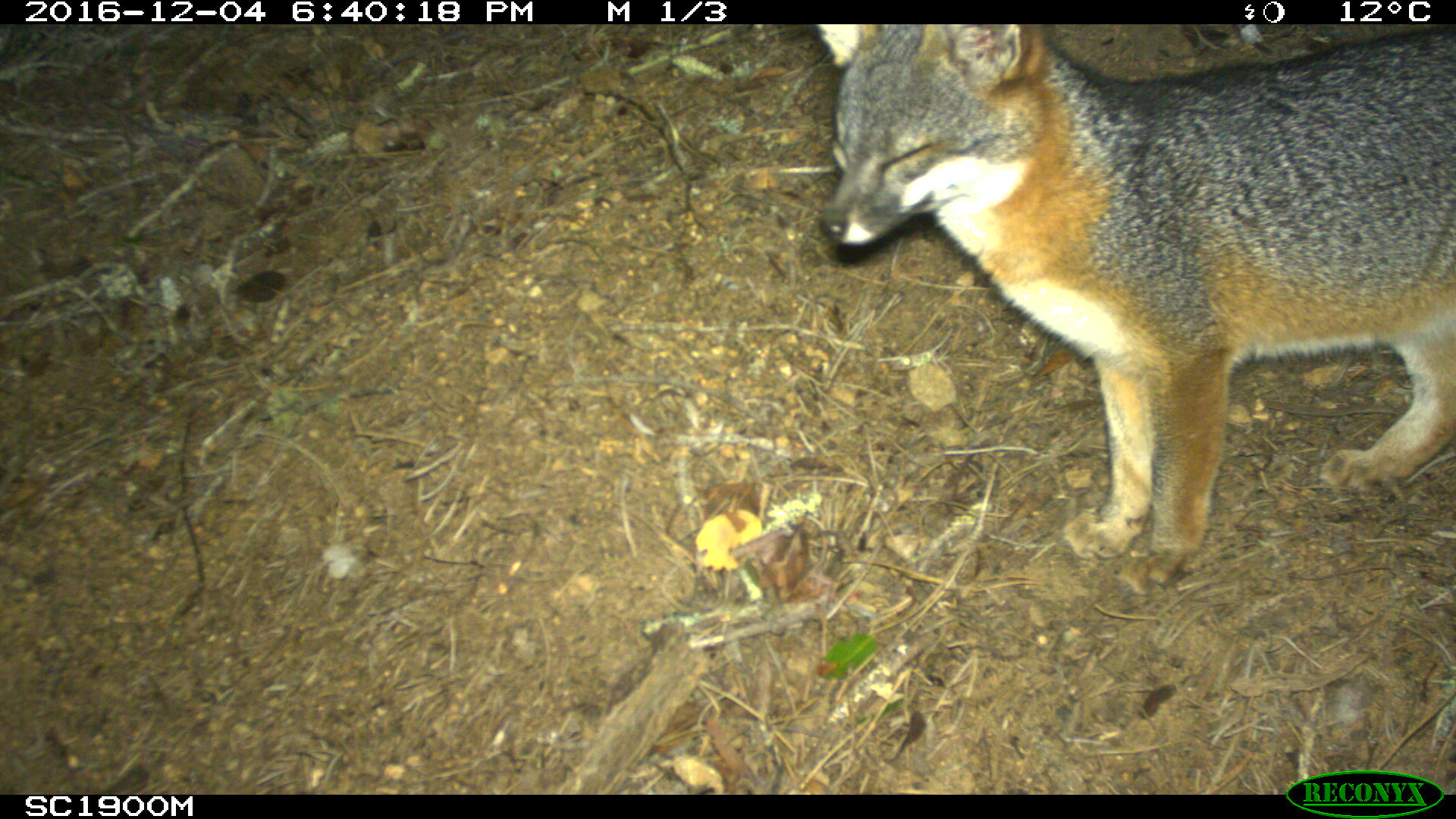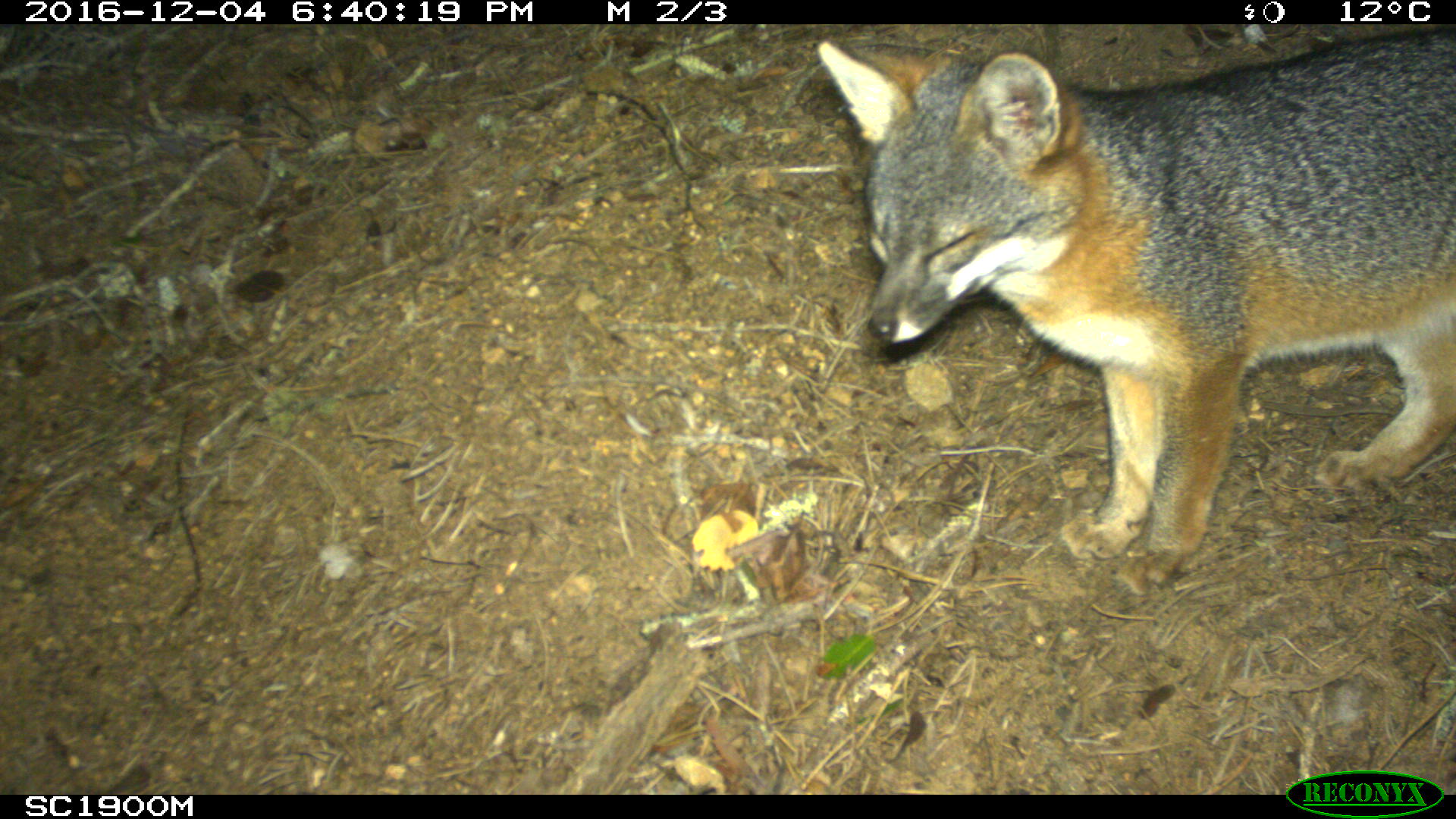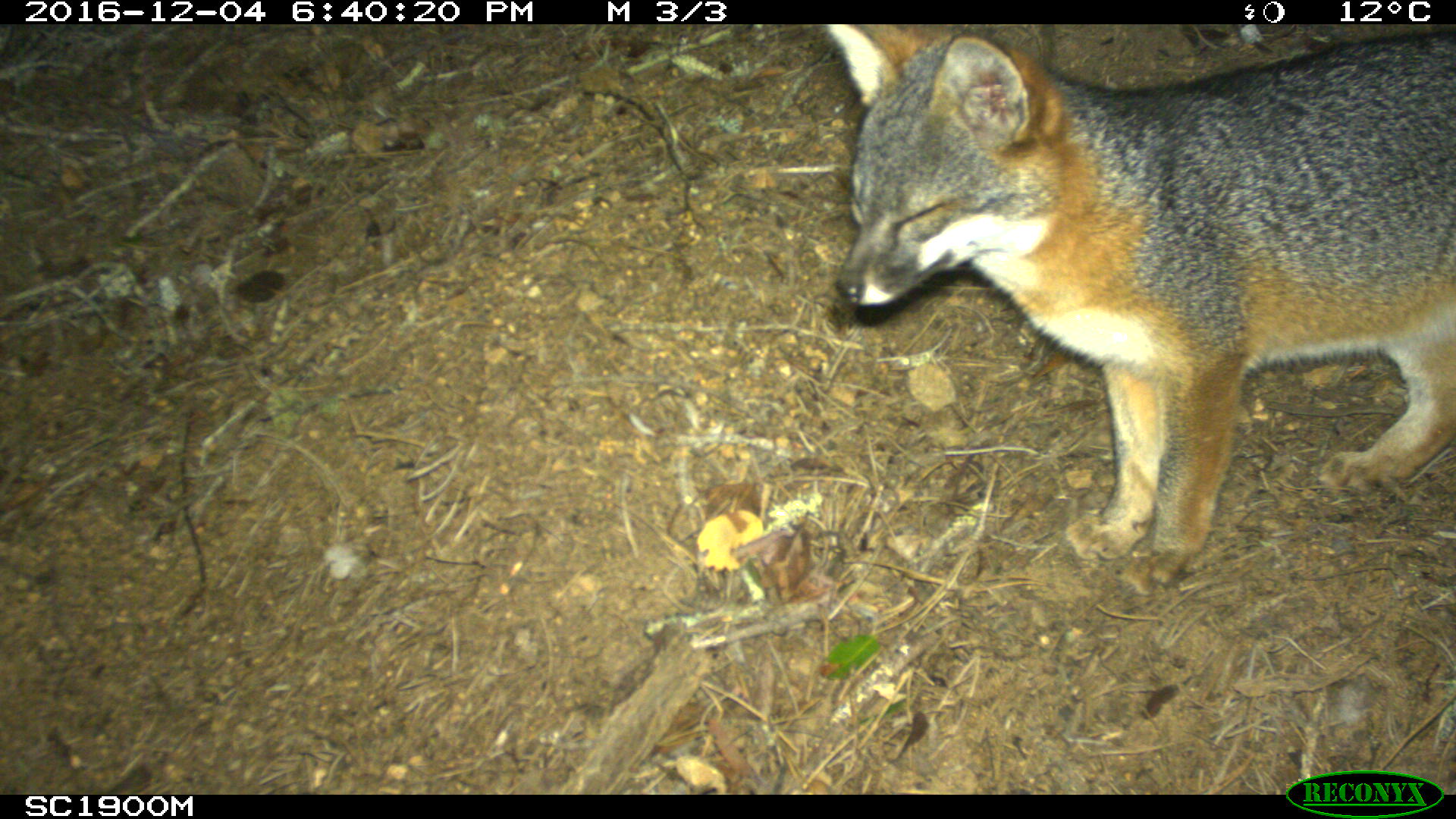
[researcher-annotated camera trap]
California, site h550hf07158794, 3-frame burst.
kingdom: Animalia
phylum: Chordata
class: Mammalia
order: Carnivora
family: Canidae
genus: Urocyon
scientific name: Urocyon littoralis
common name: island fox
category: fox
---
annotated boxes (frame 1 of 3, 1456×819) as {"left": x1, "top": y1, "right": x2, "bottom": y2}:
fox: {"left": 804, "top": 24, "right": 1455, "bottom": 597}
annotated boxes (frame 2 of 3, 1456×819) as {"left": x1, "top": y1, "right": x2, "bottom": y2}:
fox: {"left": 817, "top": 26, "right": 1455, "bottom": 595}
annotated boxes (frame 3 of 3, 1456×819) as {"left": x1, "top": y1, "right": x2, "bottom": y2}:
fox: {"left": 827, "top": 24, "right": 1455, "bottom": 592}